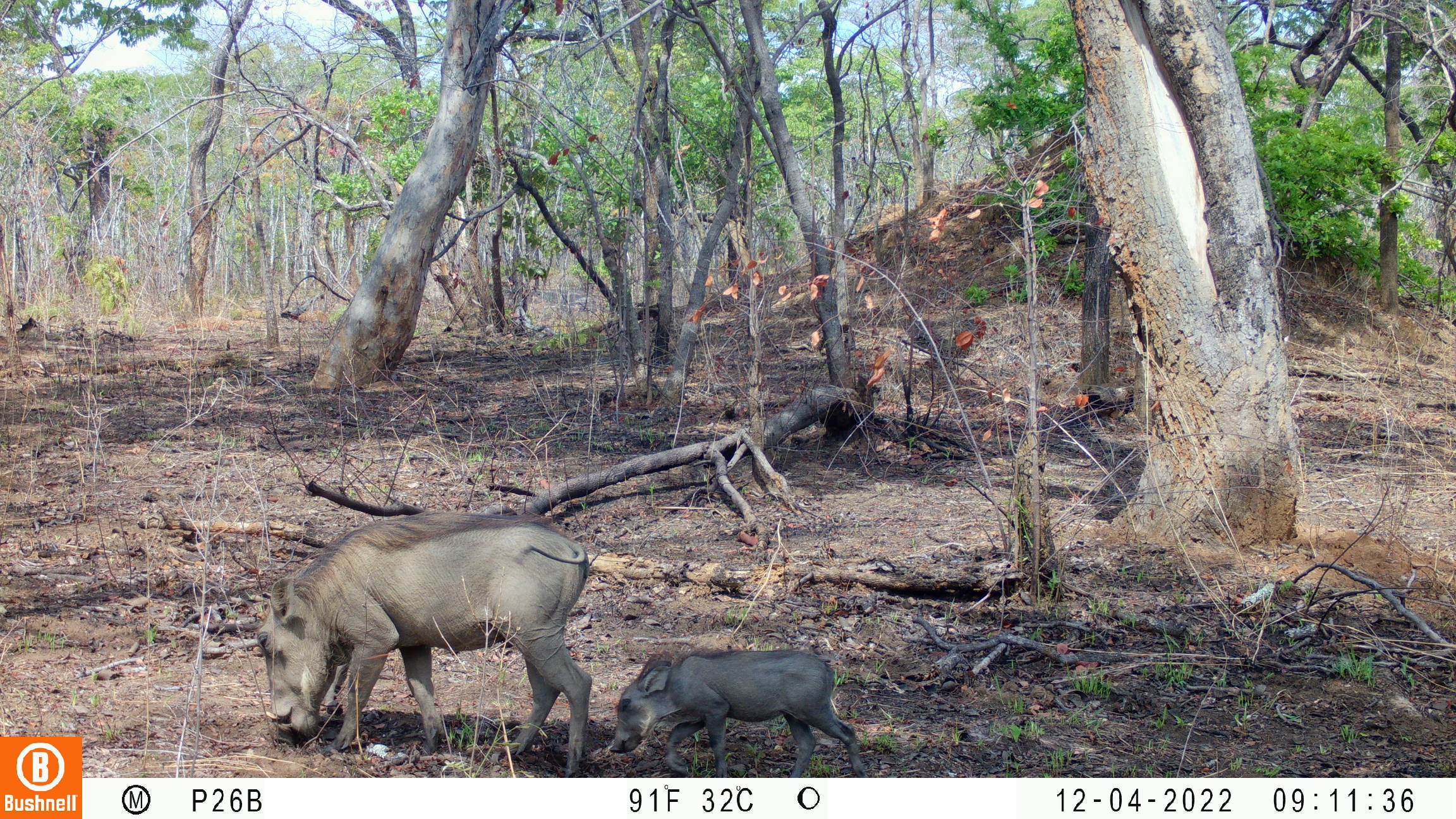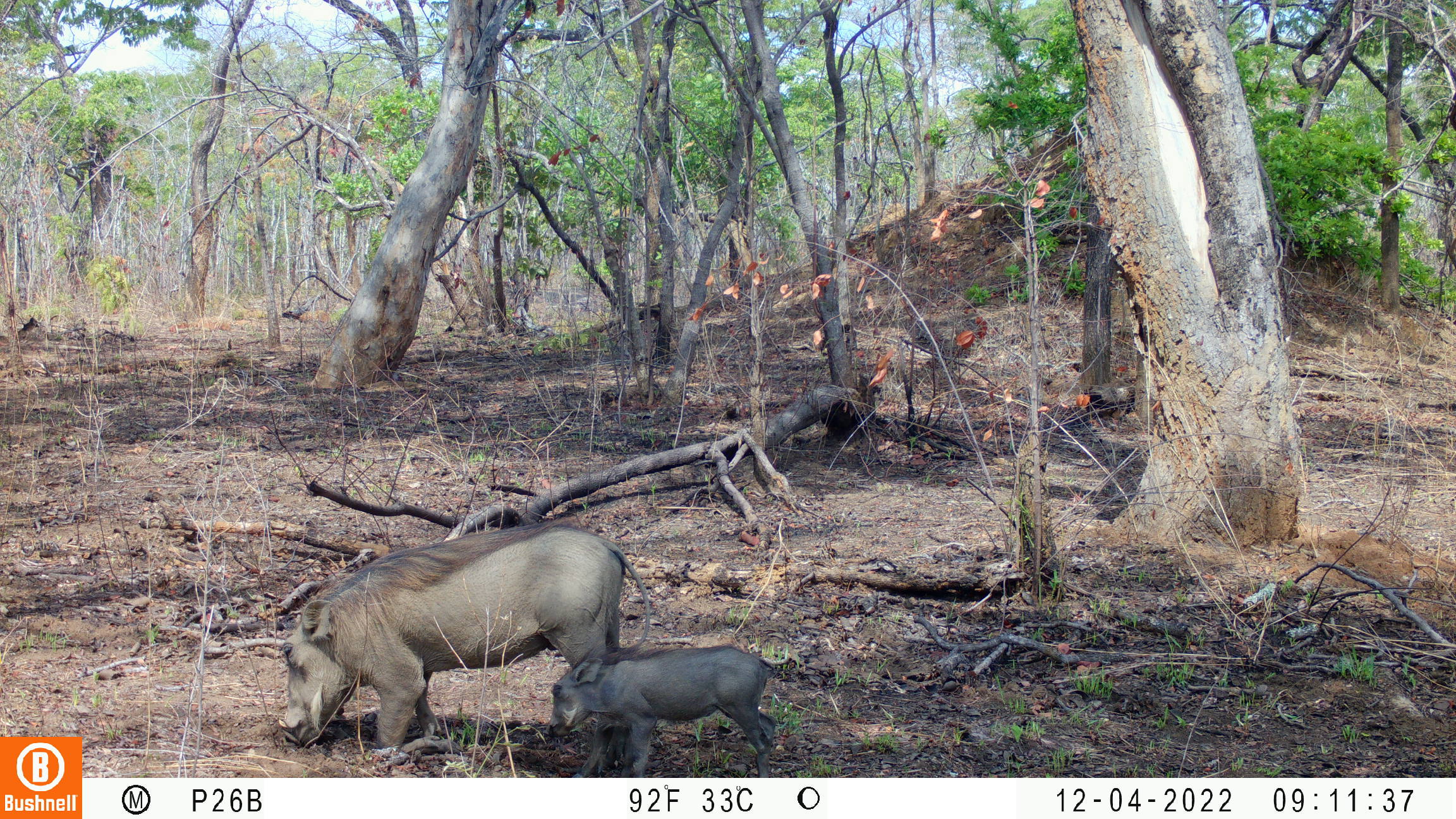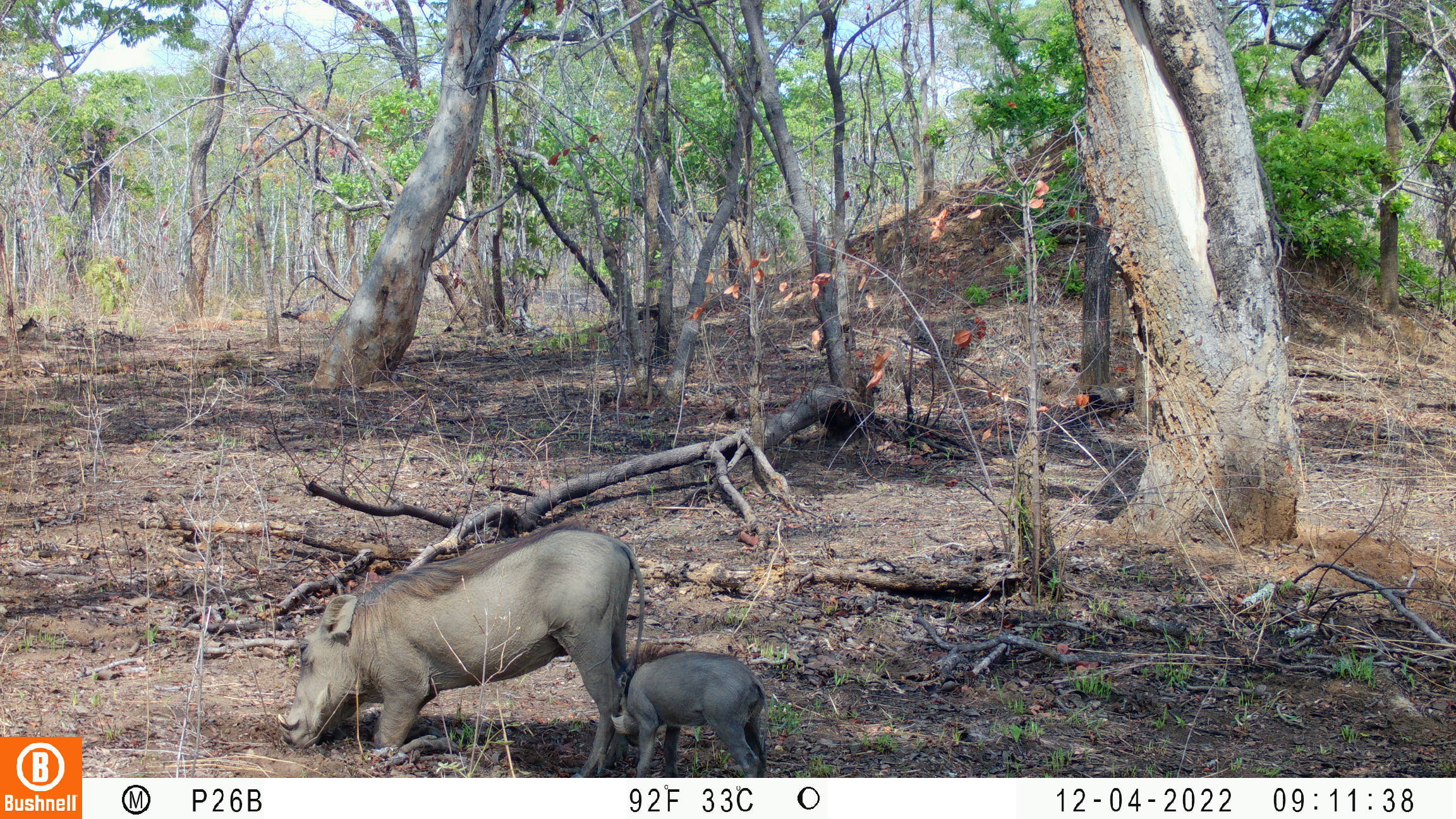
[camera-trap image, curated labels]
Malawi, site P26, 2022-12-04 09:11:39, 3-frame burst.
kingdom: Animalia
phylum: Chordata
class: Mammalia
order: Artiodactyla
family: Suidae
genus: Phacochoerus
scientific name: Phacochoerus africanus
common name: common warthog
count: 2